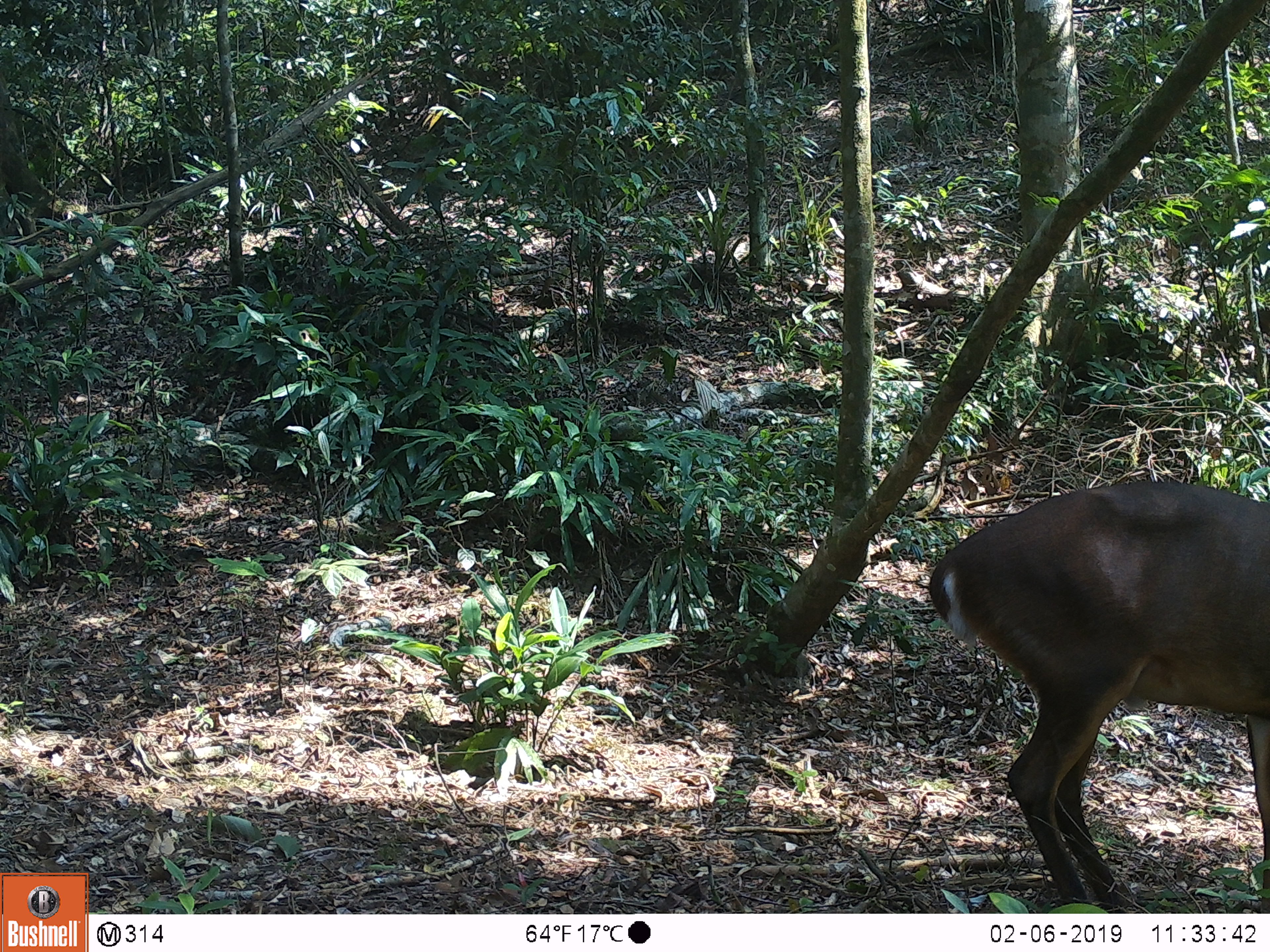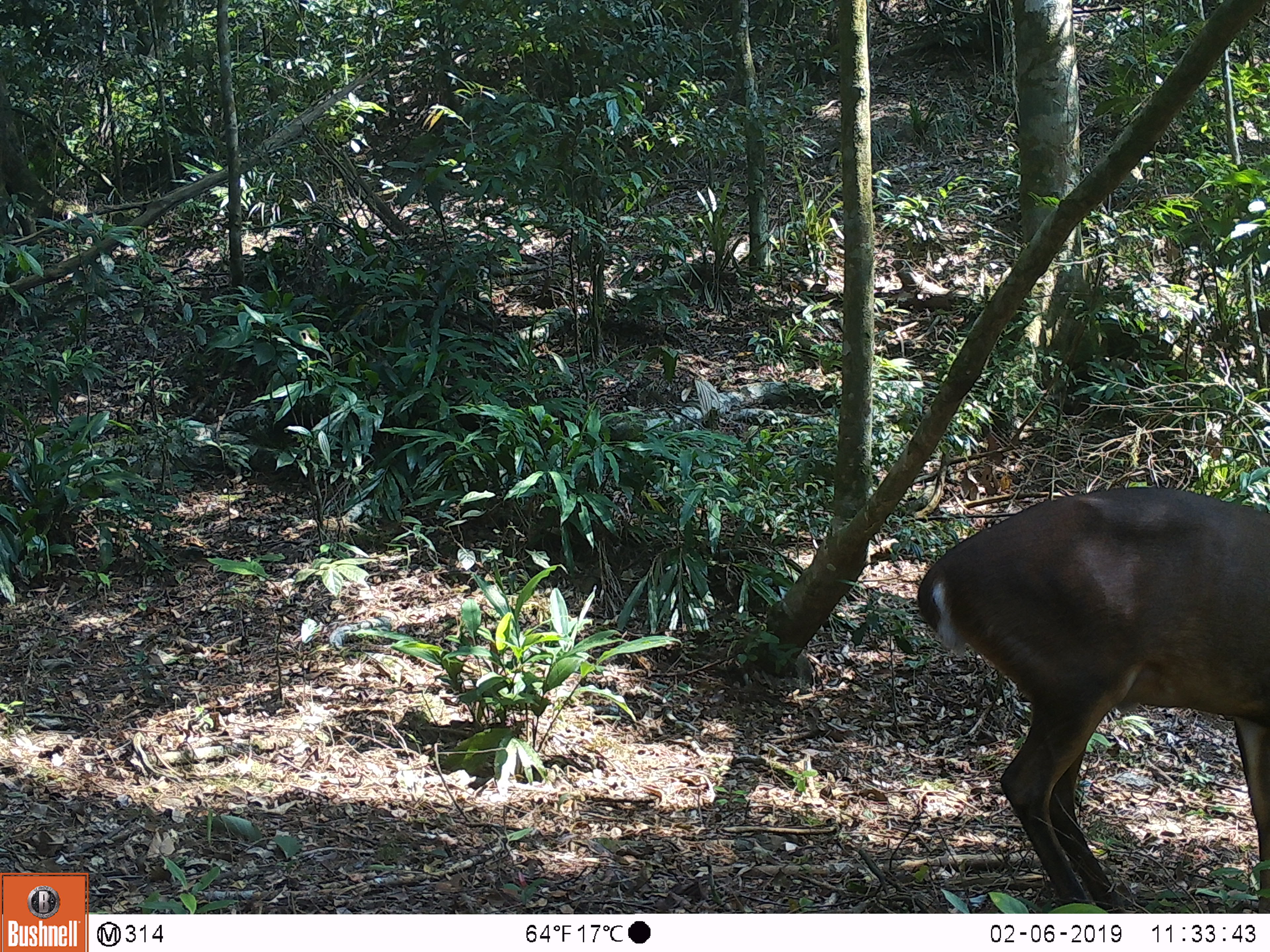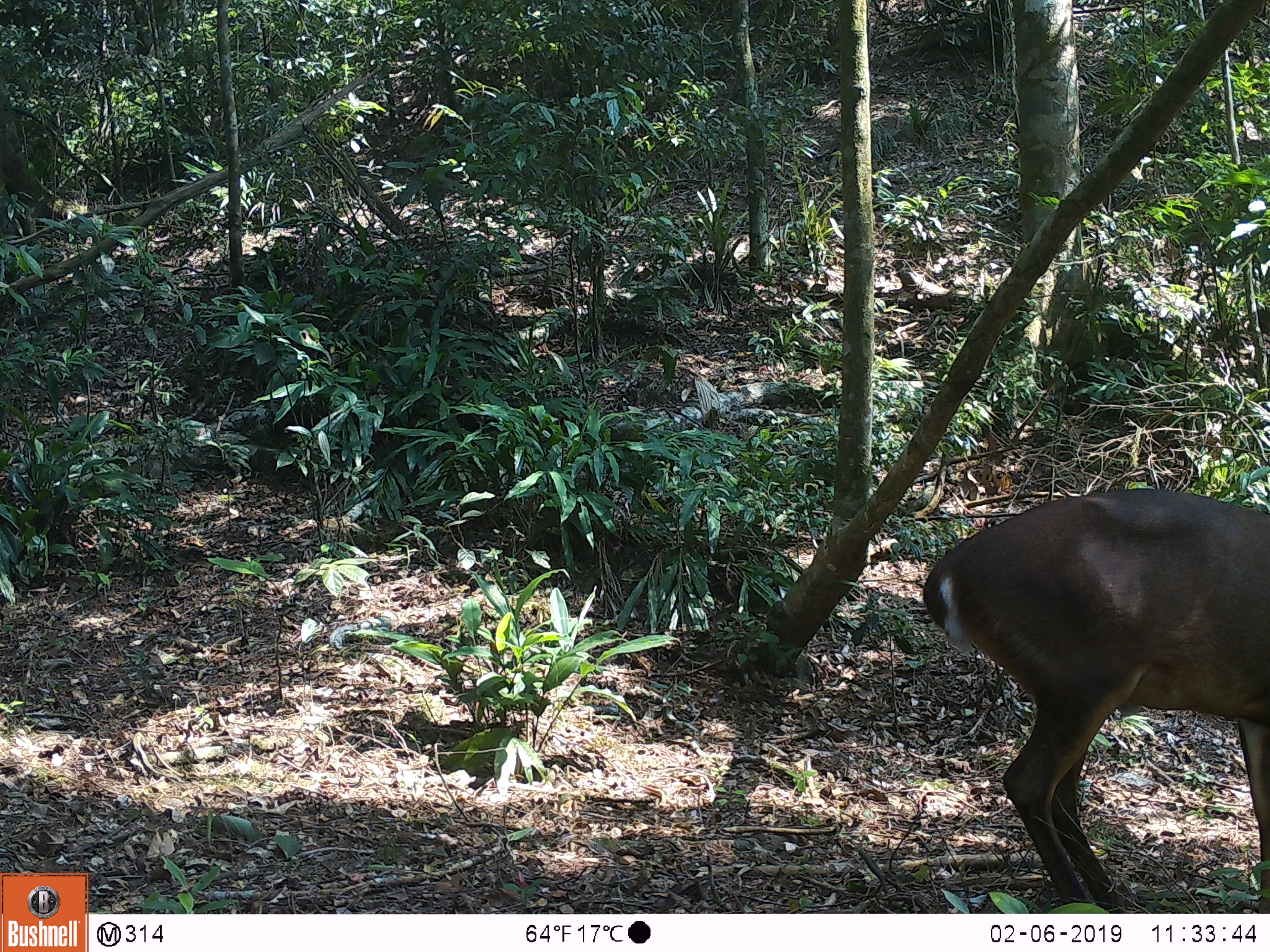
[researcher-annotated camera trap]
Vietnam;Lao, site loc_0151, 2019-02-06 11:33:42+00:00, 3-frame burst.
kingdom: Animalia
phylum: Chordata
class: Mammalia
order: Artiodactyla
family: Cervidae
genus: Muntiacus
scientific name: Muntiacus vuquangensis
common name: large-antlered muntjac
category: large antlered muntjac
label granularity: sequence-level